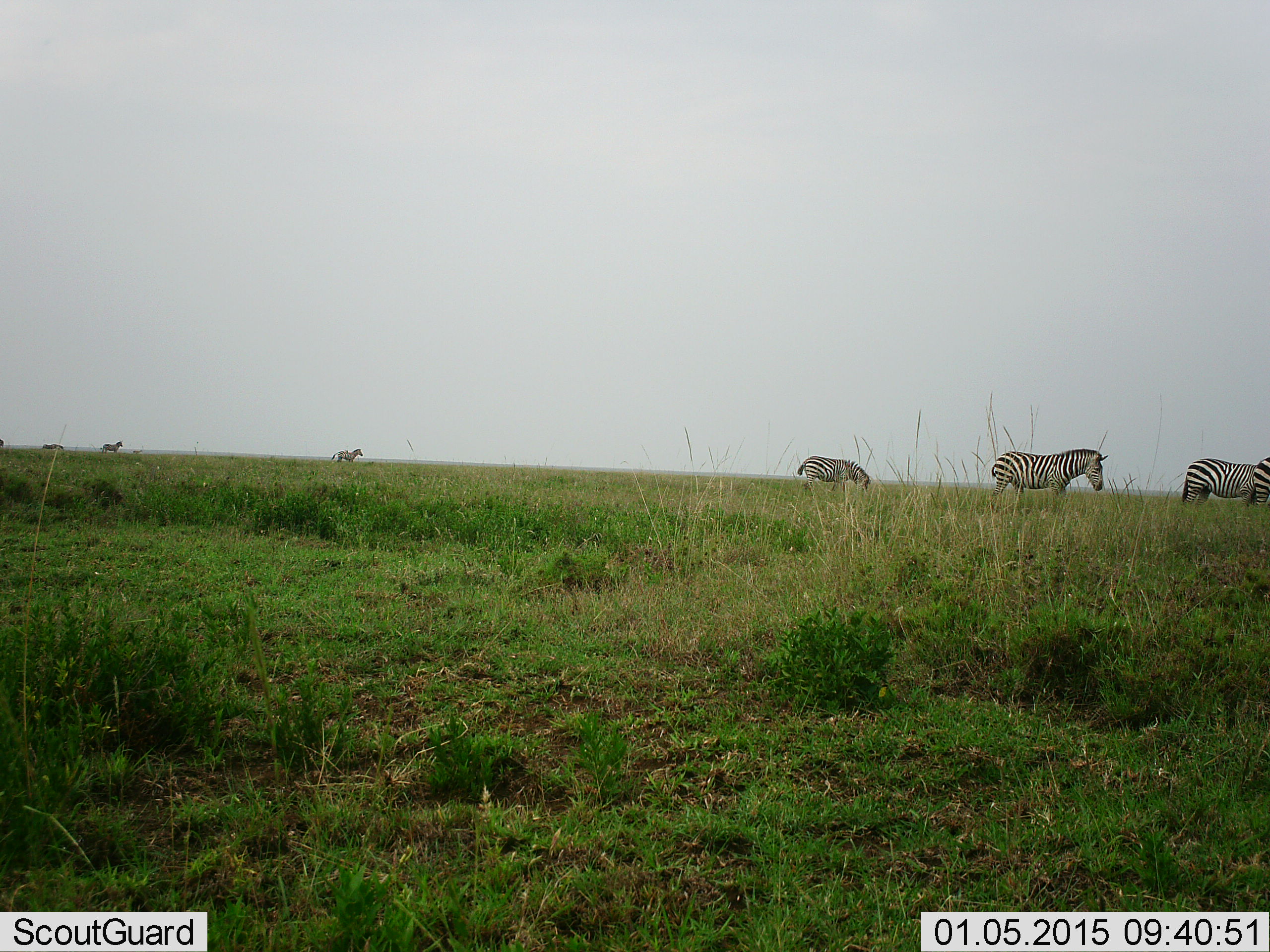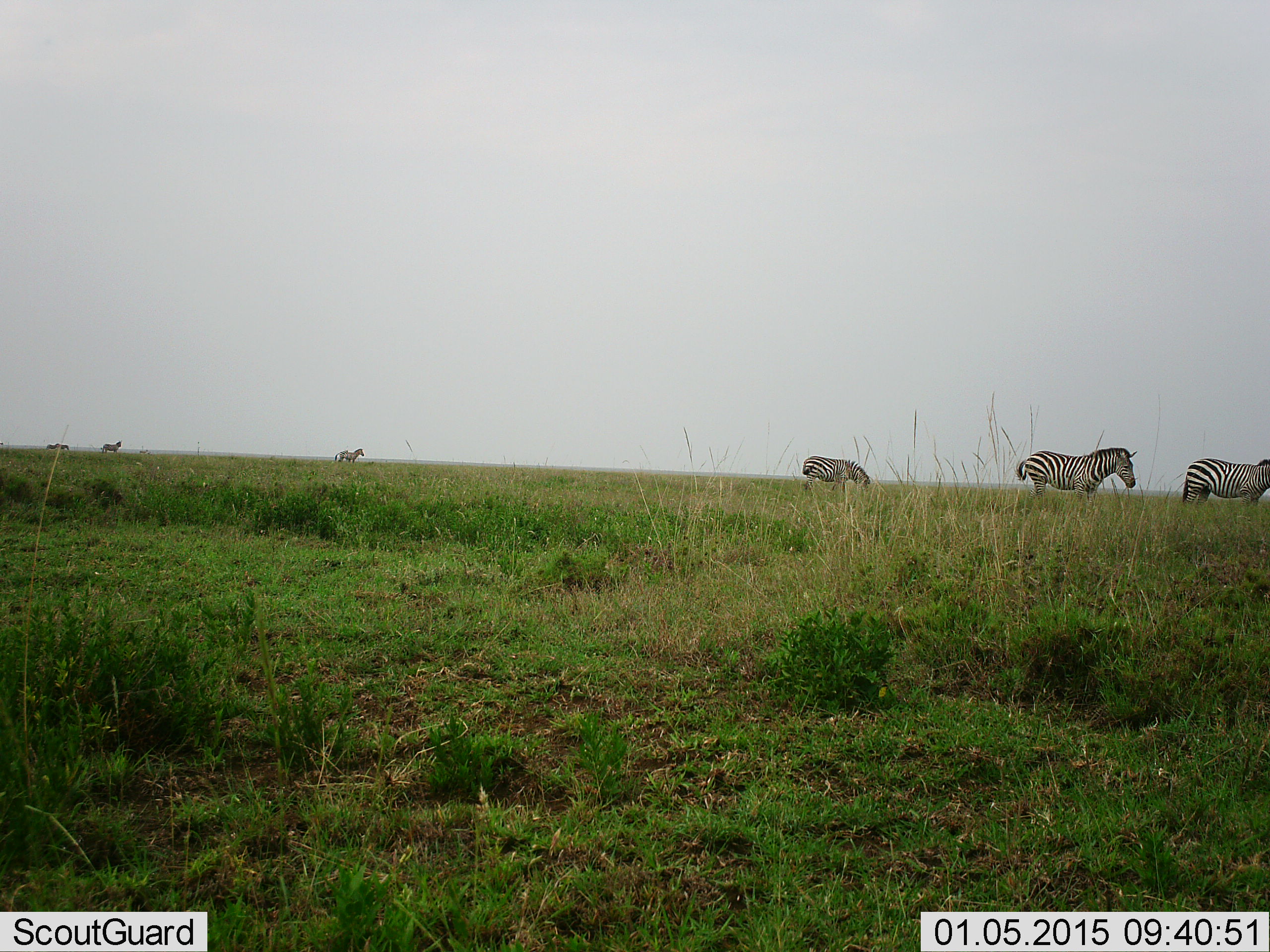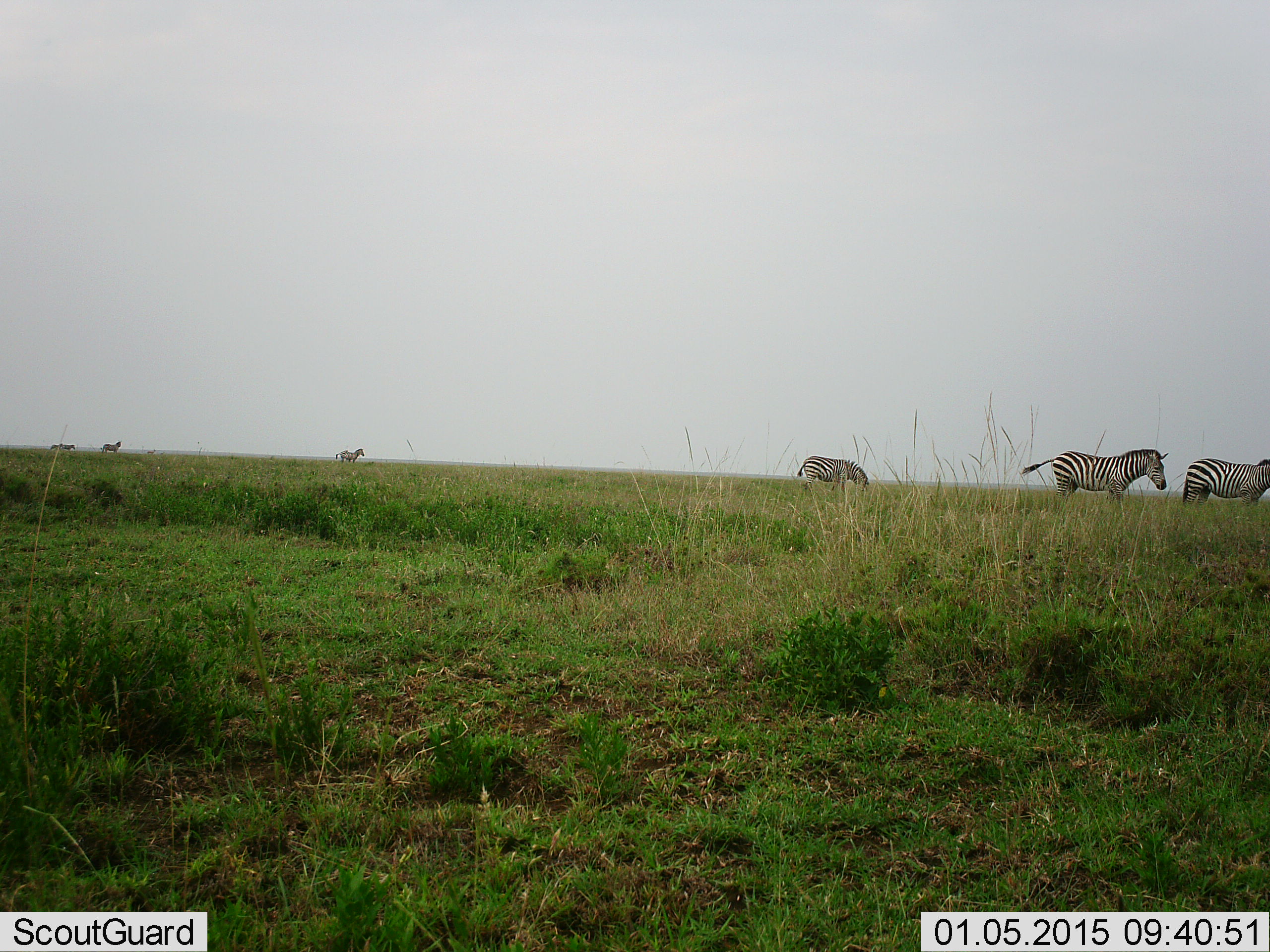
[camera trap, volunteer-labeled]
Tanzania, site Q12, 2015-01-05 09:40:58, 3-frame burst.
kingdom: Animalia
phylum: Chordata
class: Mammalia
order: Perissodactyla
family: Equidae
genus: Equus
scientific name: Equus quagga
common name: plains zebra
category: zebra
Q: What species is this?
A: Zebra (plains zebra) (Equus quagga).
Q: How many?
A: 7.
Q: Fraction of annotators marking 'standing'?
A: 70%.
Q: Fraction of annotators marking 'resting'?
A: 0%.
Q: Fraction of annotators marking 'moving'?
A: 70%.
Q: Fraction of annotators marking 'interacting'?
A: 0%.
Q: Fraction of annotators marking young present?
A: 0%.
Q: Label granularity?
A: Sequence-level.